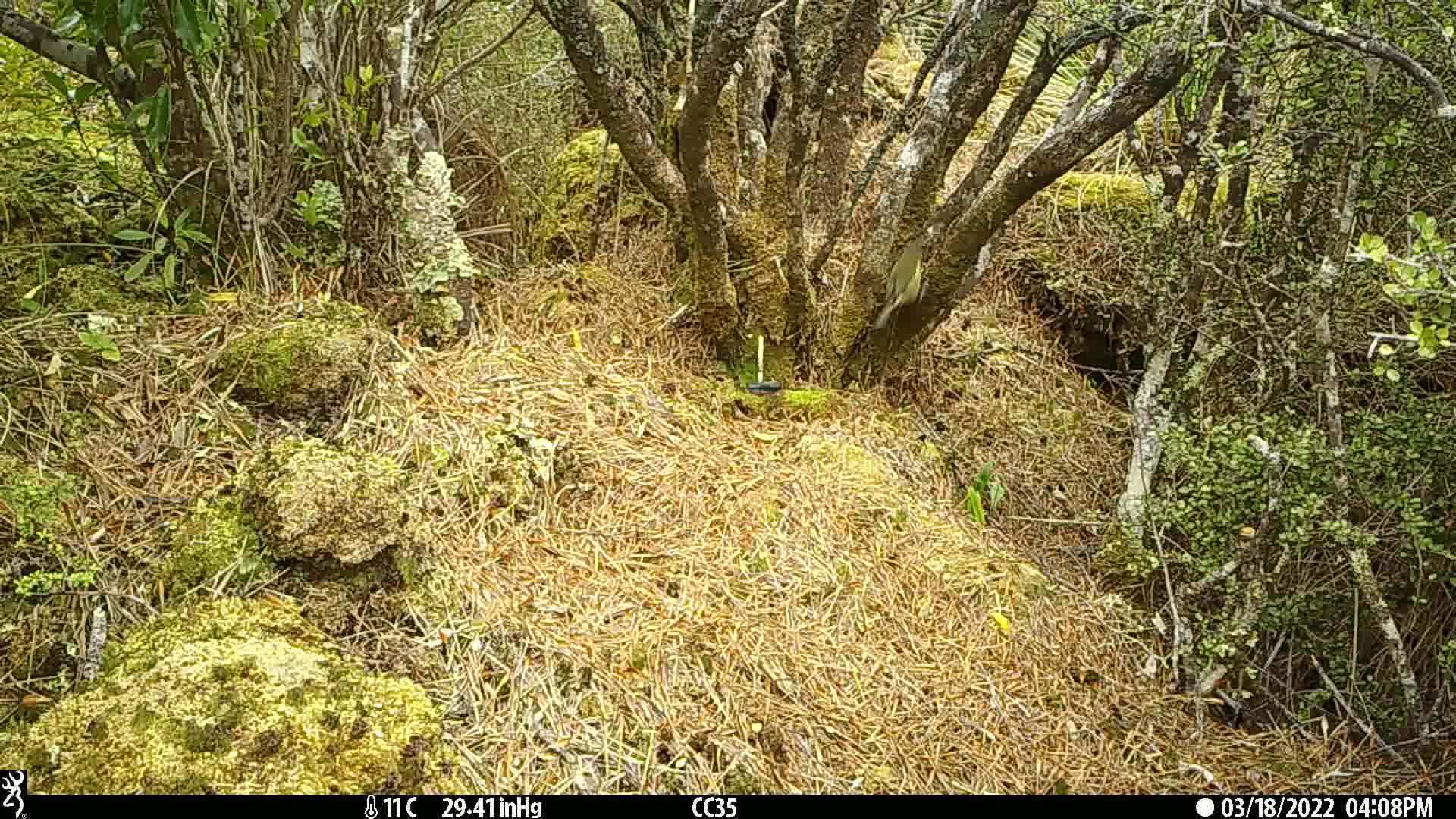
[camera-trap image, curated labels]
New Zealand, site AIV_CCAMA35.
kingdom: Animalia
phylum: Chordata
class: Aves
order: Passeriformes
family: Meliphagidae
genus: Anthornis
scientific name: Anthornis melanura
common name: new zealand bellbird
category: bellbird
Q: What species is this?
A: Bellbird (new zealand bellbird) (Anthornis melanura).